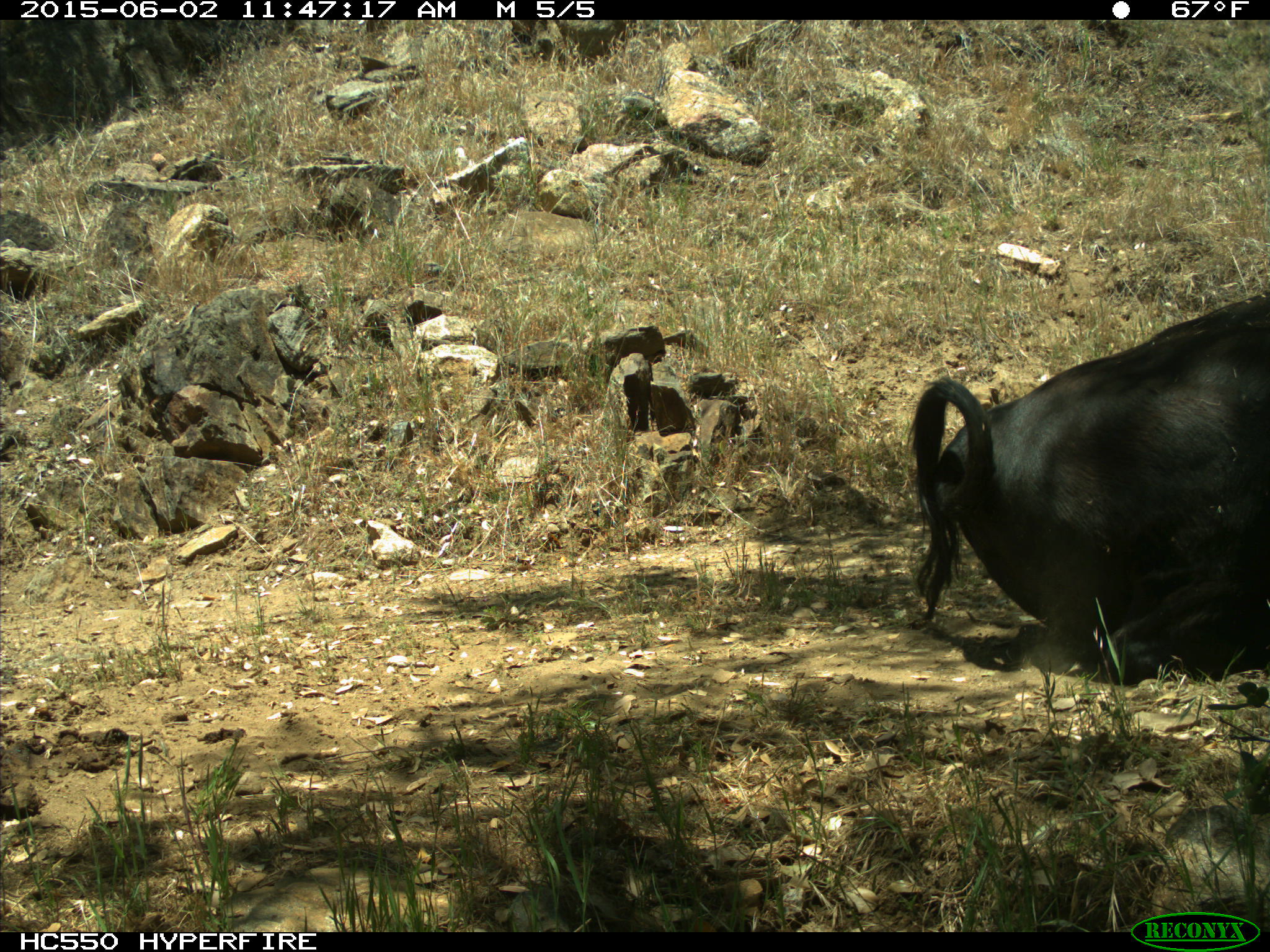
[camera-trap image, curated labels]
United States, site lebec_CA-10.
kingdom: Animalia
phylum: Chordata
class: Mammalia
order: Artiodactyla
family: Bovidae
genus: Bos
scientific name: Bos taurus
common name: domestic cow